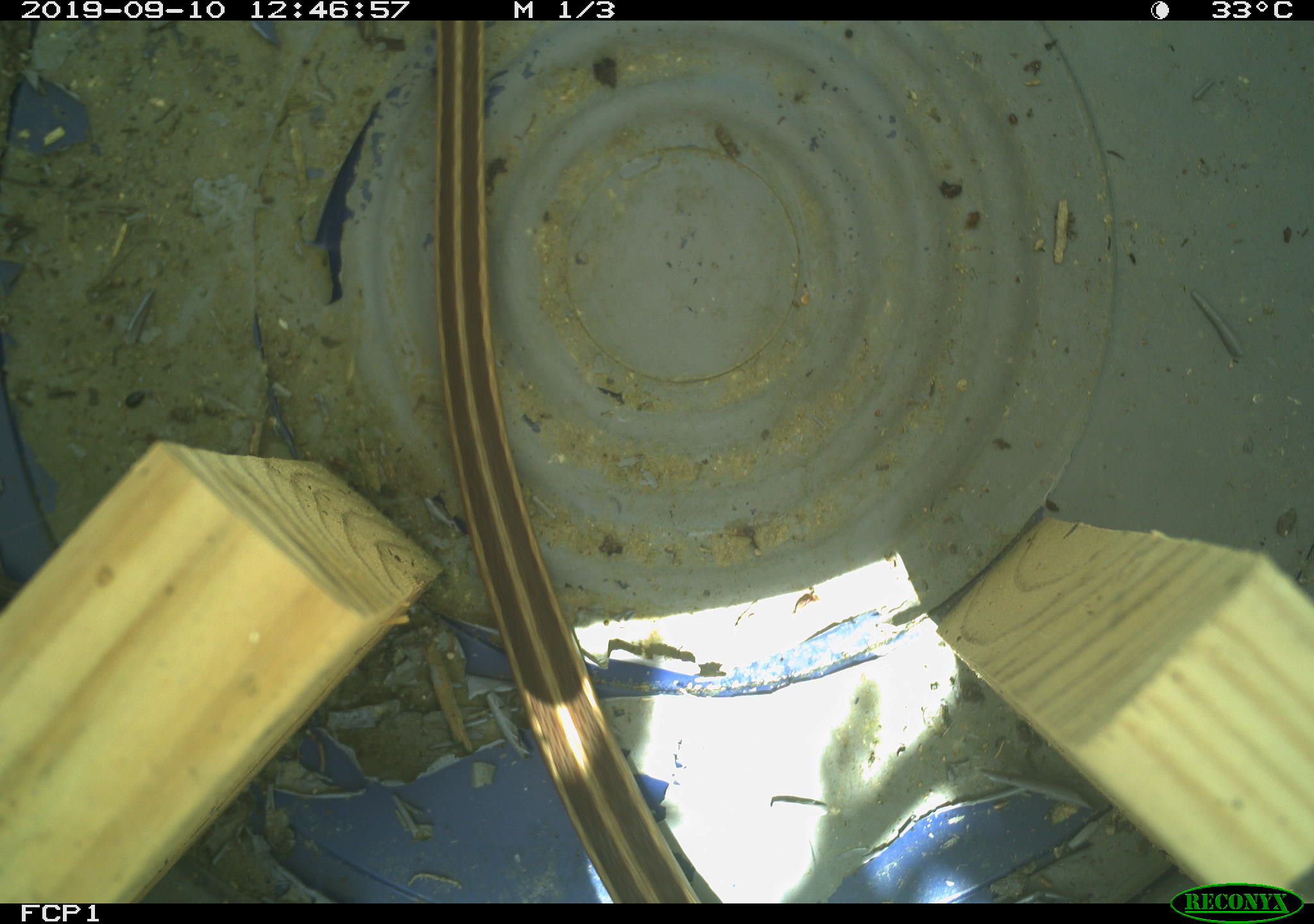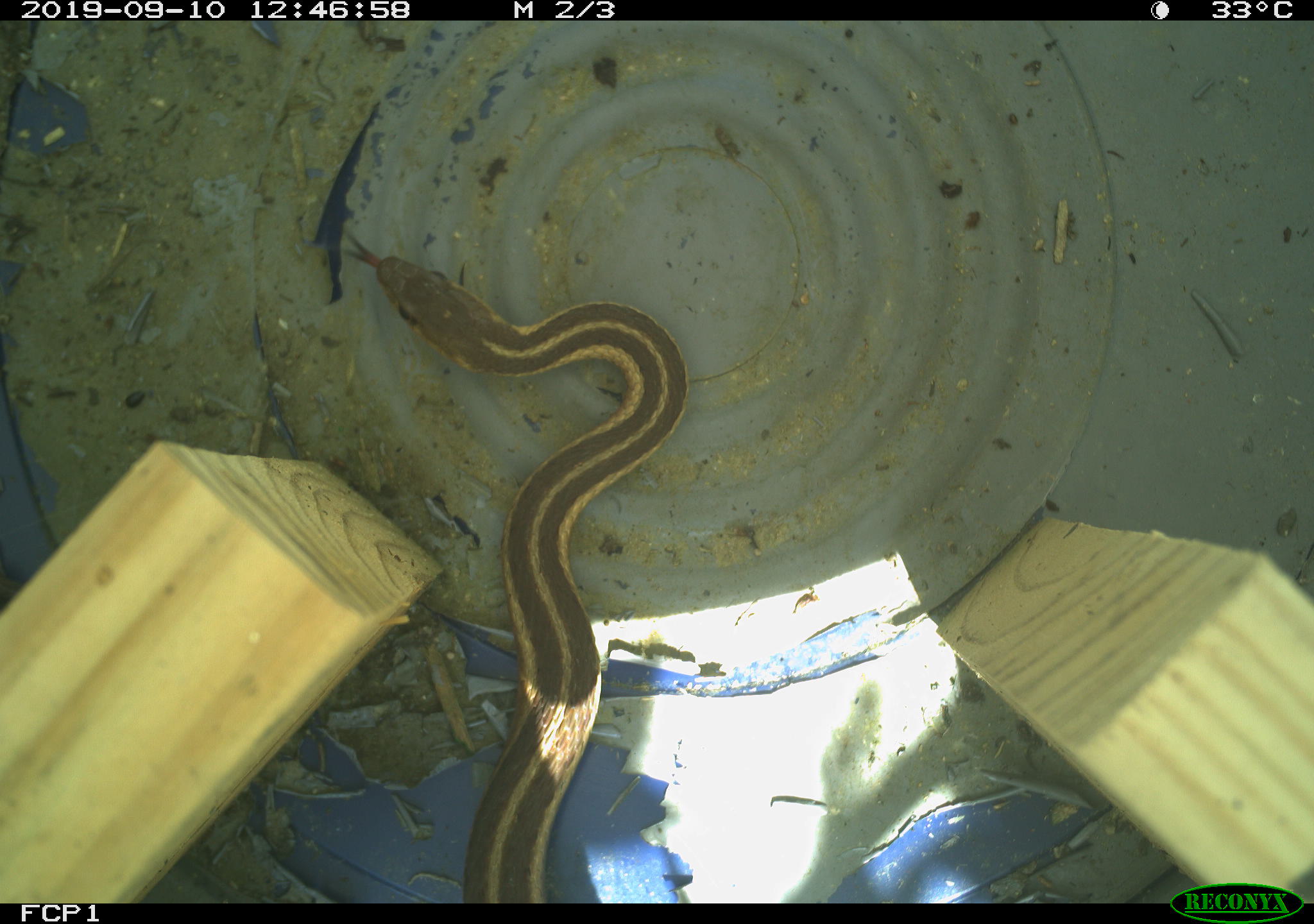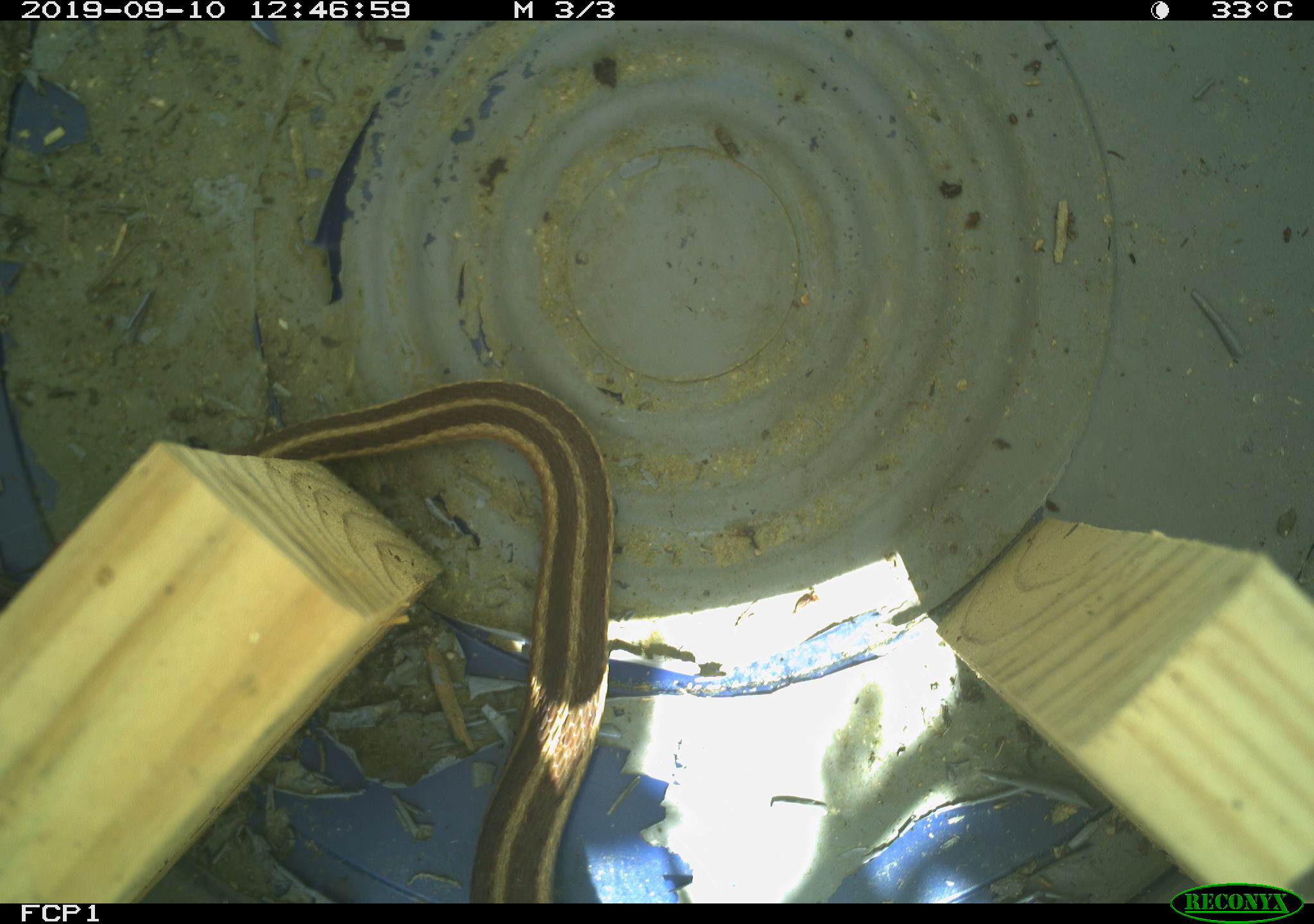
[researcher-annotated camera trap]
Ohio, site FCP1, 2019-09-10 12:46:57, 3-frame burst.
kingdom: Animalia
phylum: Chordata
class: Reptilia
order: Squamata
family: Colubridae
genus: Thamnophis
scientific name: Thamnophis sirtalis sirtalis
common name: eastern gartersnake